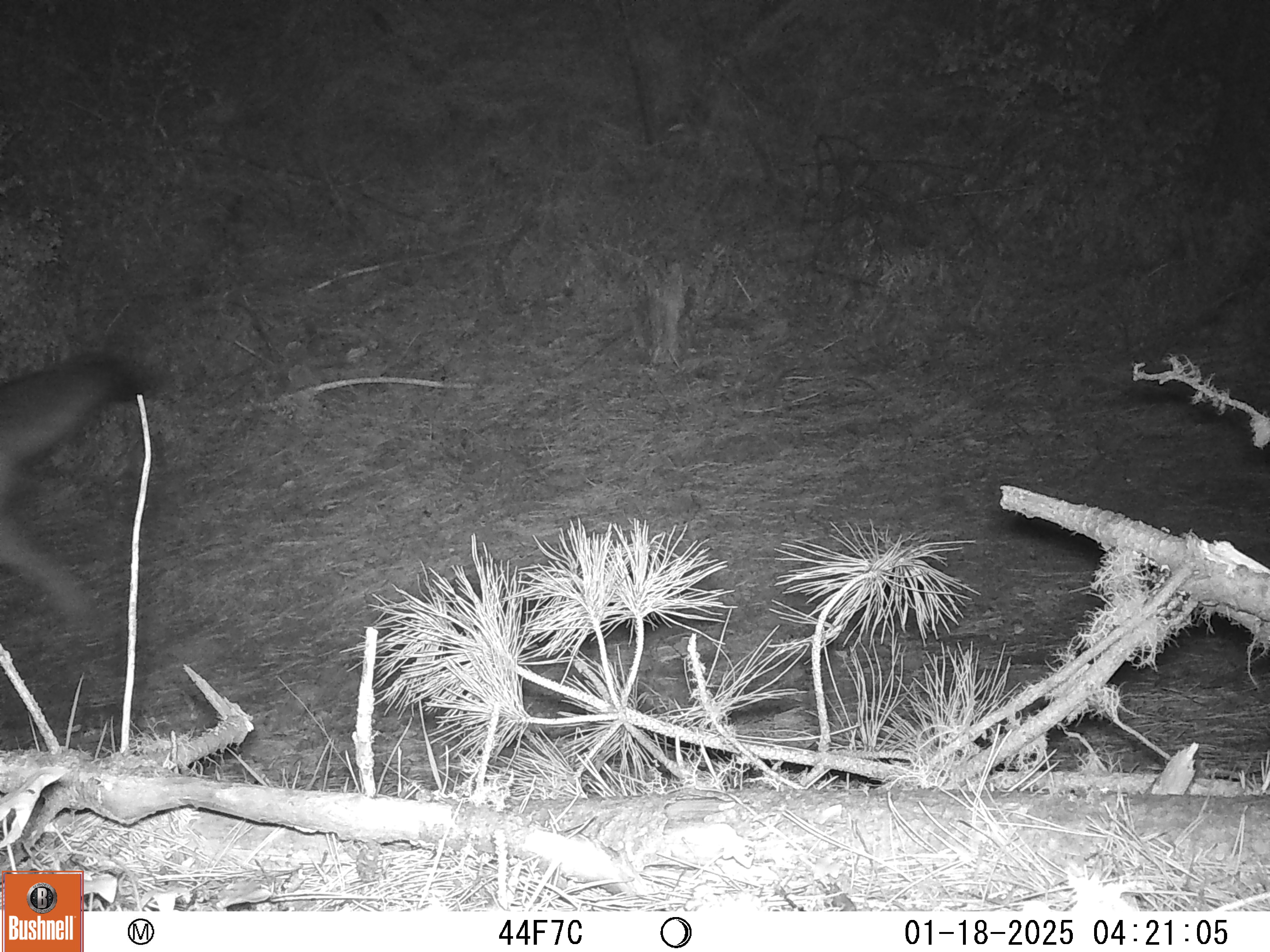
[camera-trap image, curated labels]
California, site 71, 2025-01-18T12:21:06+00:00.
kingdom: Animalia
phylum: Chordata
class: Mammalia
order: Carnivora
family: Canidae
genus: Canis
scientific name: Canis latrans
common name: coyote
Coyote (Canis latrans).